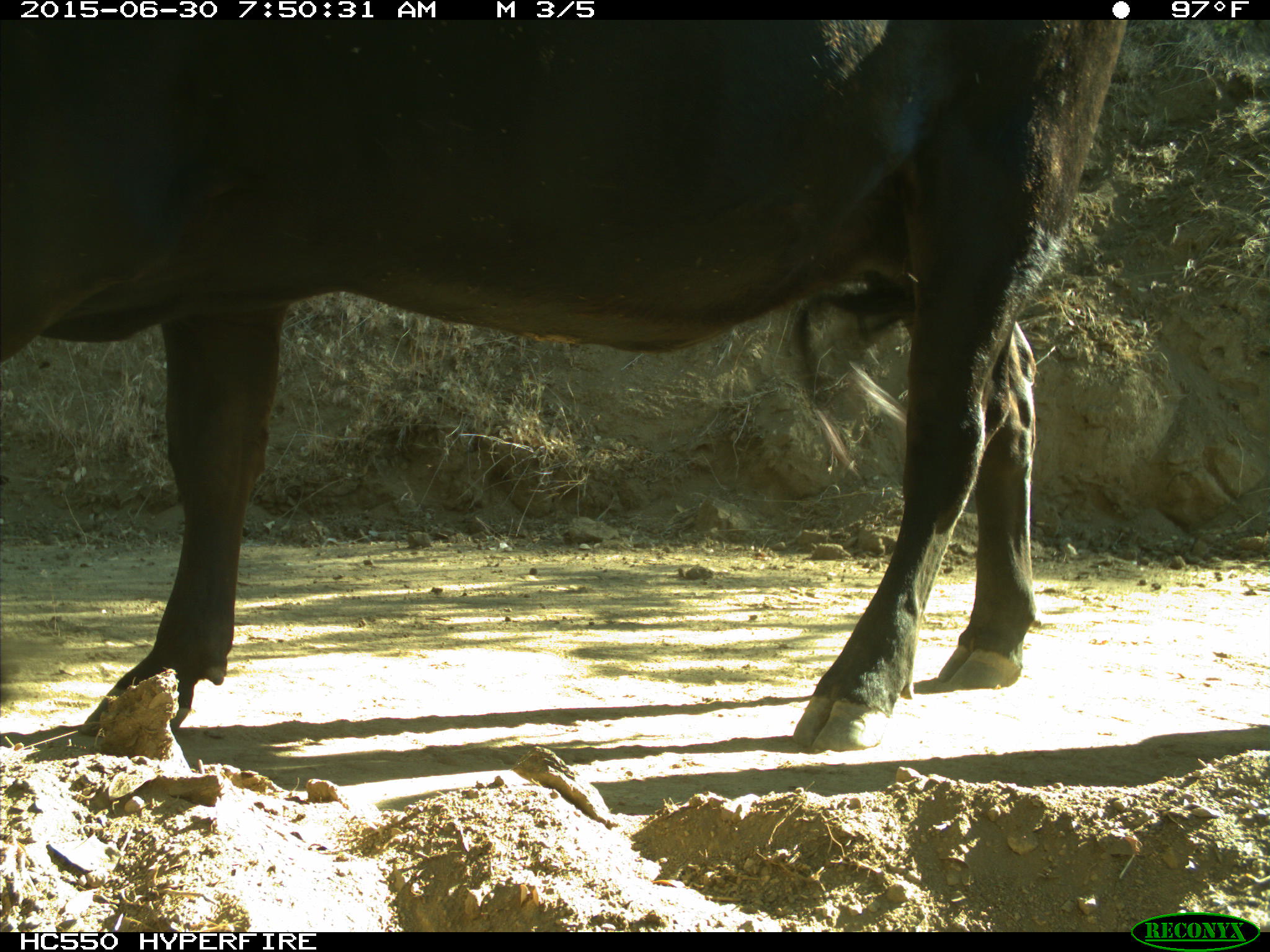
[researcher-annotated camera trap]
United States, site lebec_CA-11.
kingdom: Animalia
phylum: Chordata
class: Mammalia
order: Artiodactyla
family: Bovidae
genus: Bos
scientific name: Bos taurus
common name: domestic cow